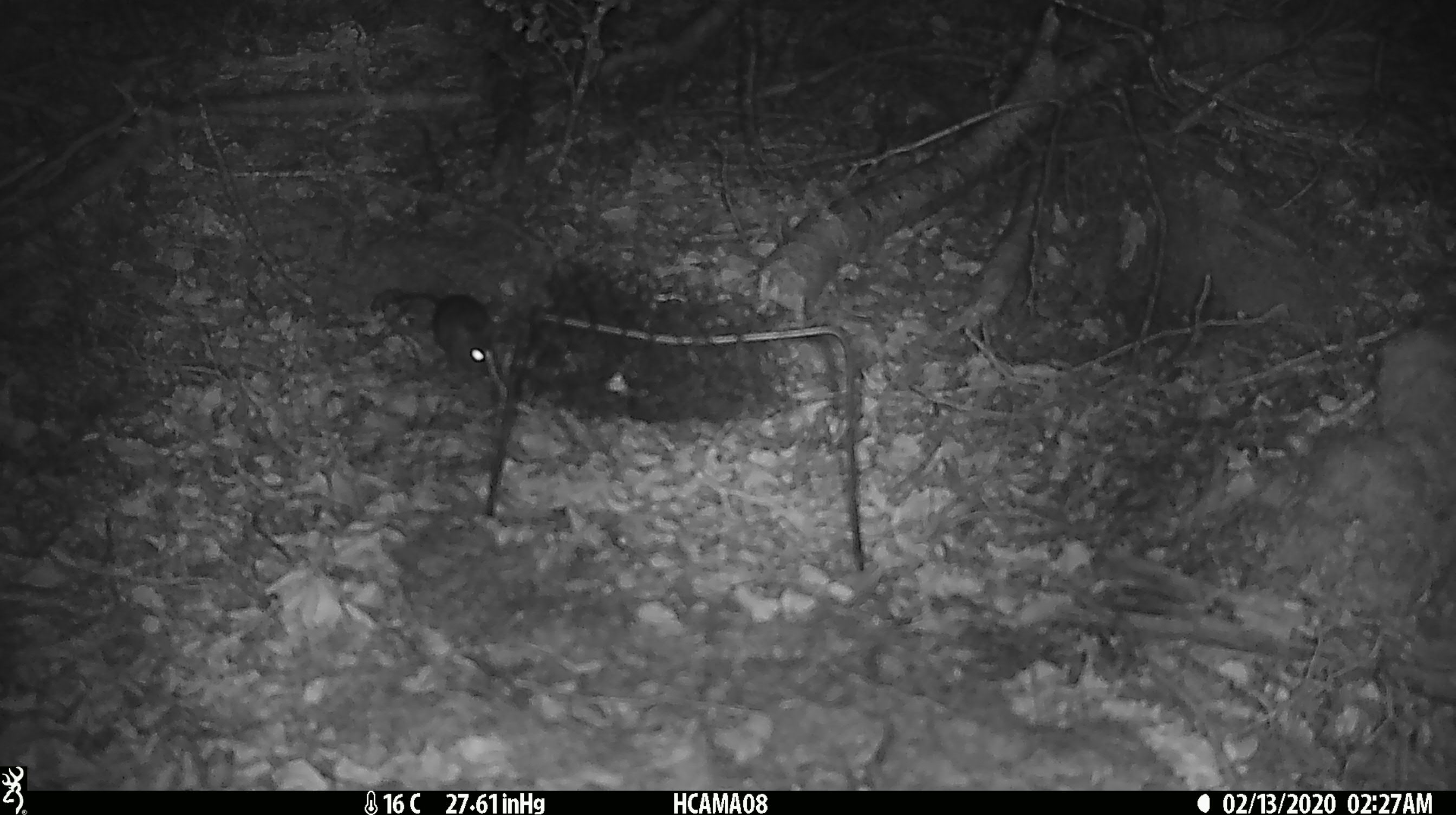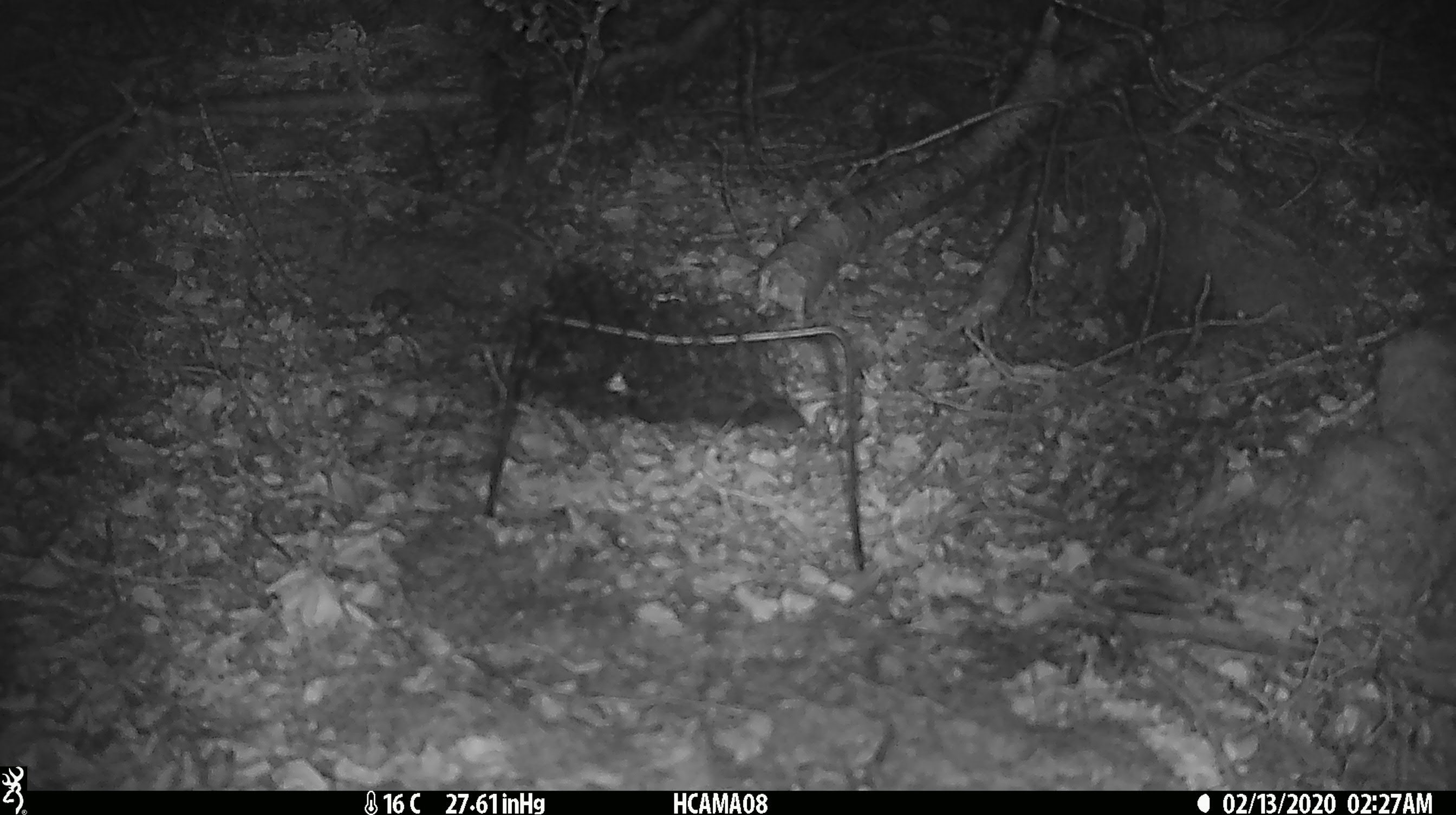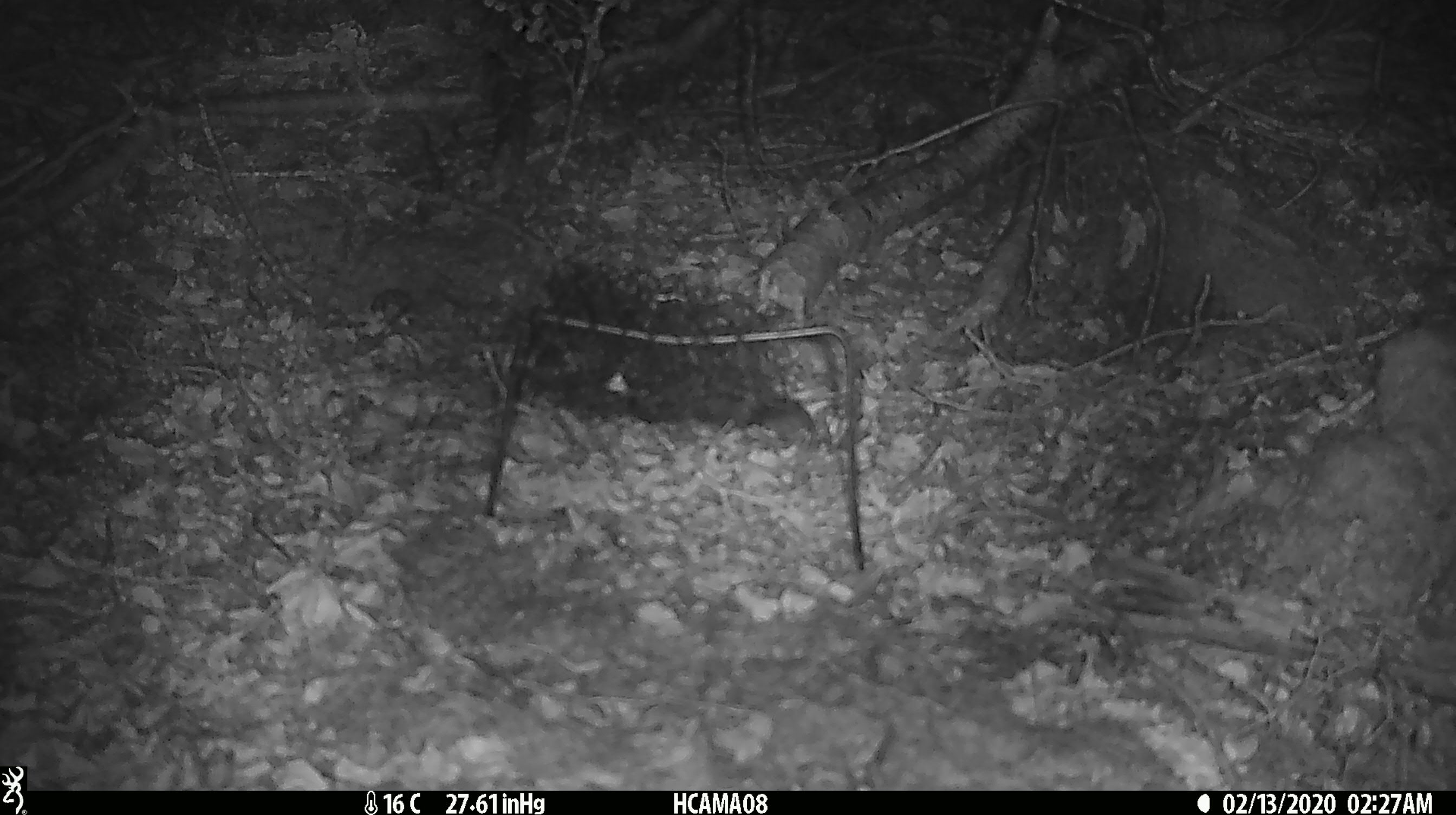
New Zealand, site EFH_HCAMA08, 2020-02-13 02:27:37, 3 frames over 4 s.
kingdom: Animalia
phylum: Chordata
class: Mammalia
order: Rodentia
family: Muridae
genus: Mus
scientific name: Mus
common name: mouse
Mouse (Mus).